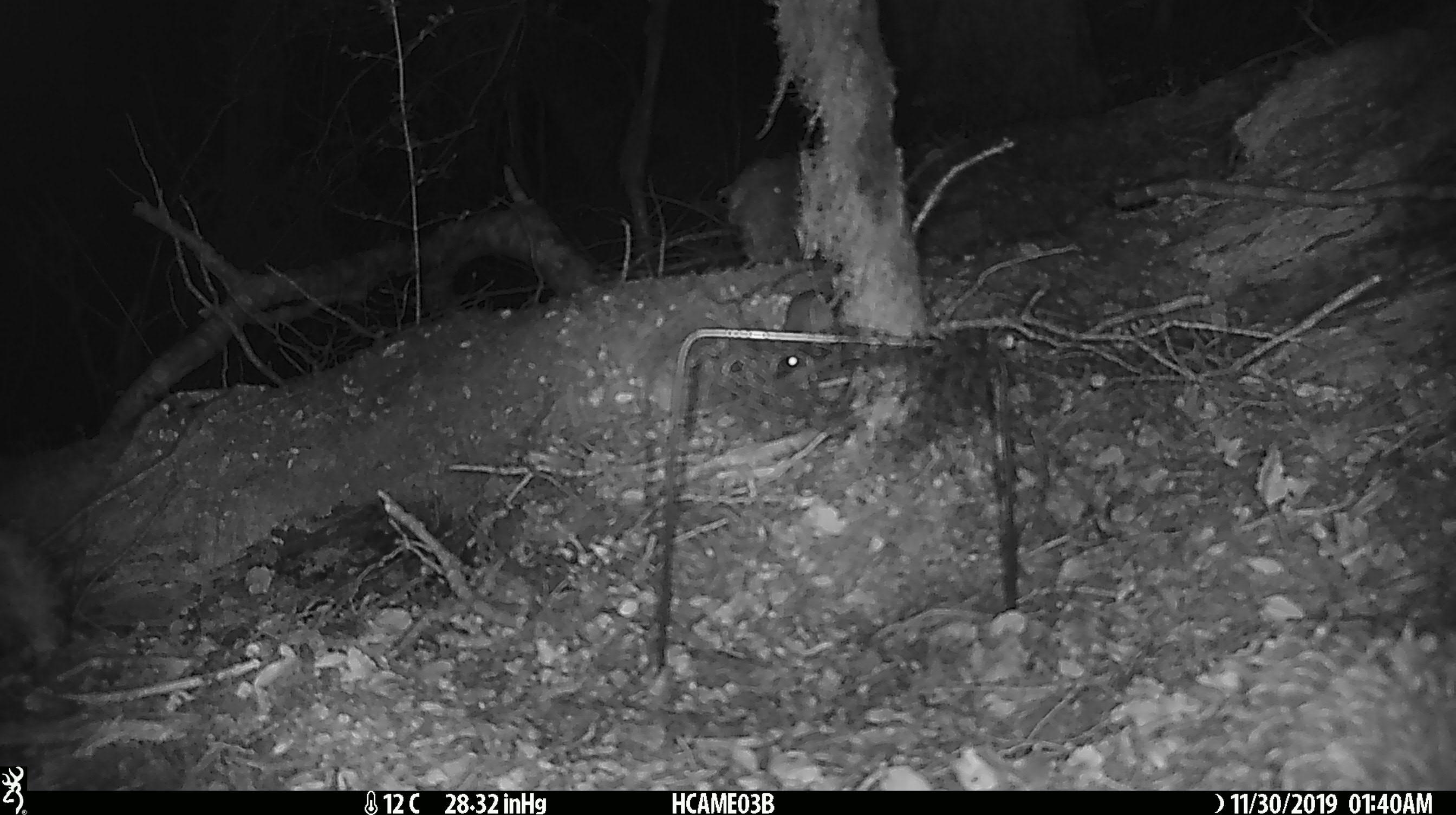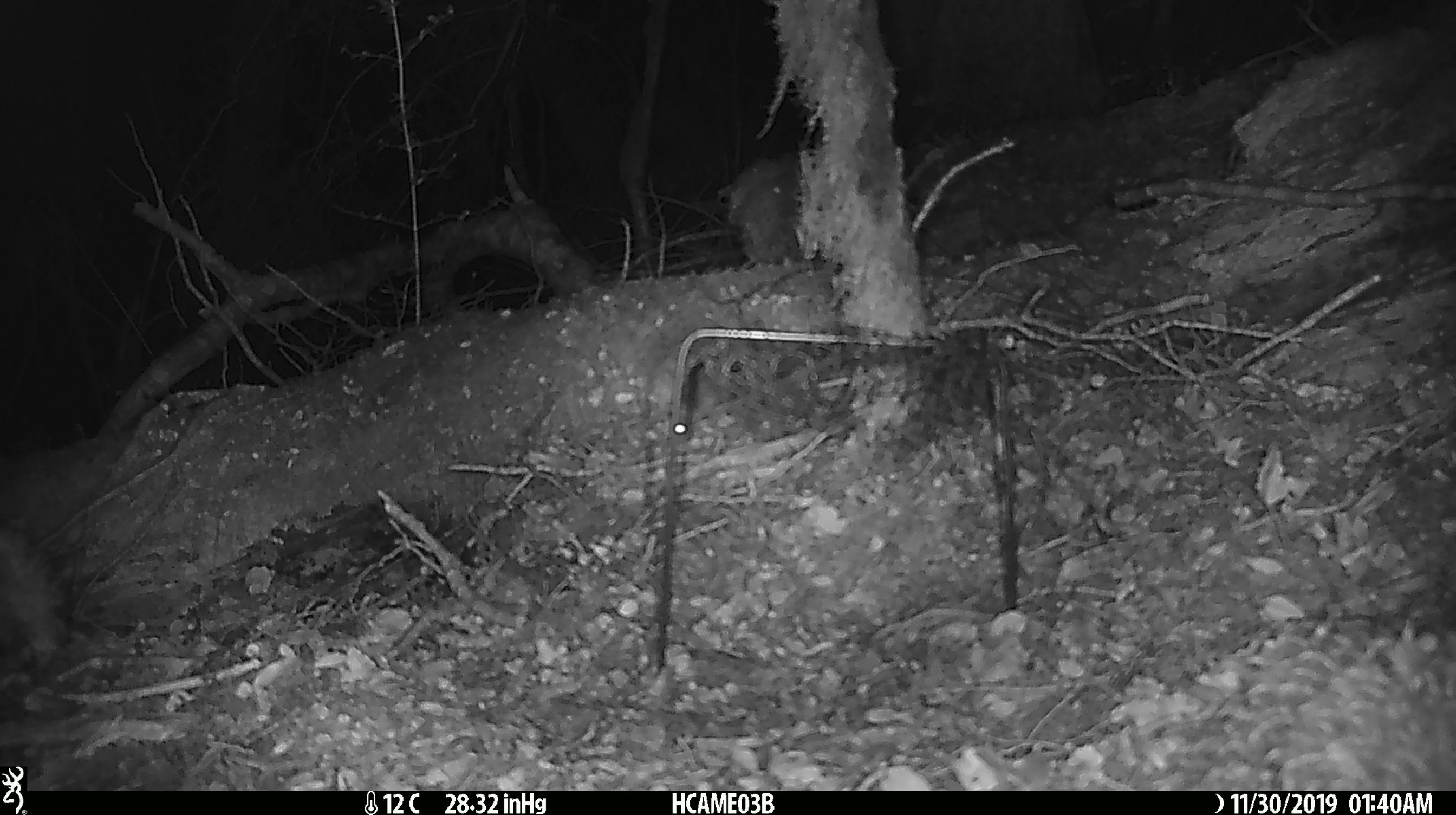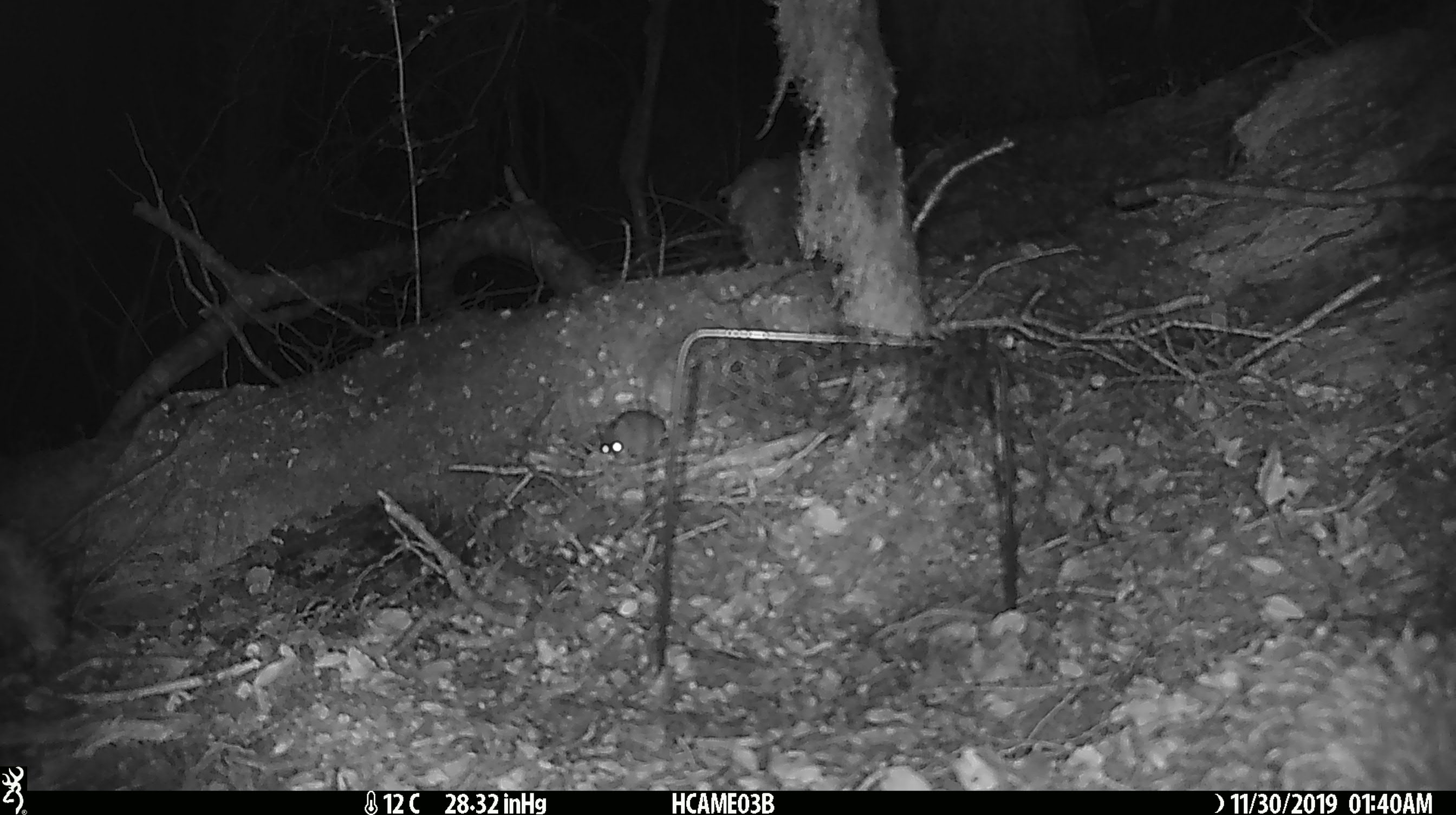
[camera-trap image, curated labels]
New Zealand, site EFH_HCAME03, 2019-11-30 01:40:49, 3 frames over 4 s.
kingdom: Animalia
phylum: Chordata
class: Mammalia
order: Rodentia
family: Muridae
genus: Mus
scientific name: Mus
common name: mouse